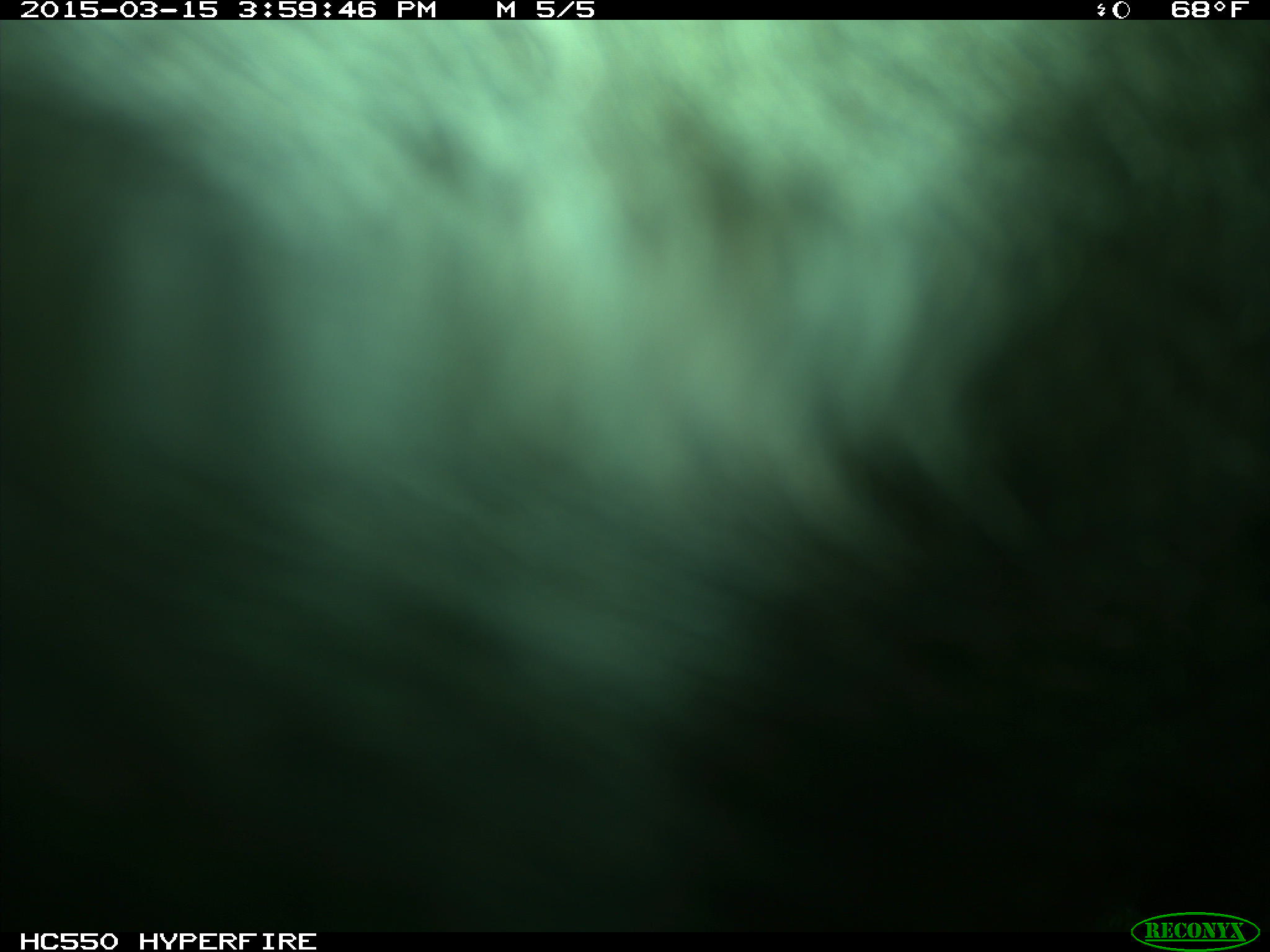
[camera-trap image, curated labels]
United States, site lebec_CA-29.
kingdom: Animalia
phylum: Chordata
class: Mammalia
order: Artiodactyla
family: Bovidae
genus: Bos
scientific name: Bos taurus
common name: domestic cow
Bos taurus (domestic cow).